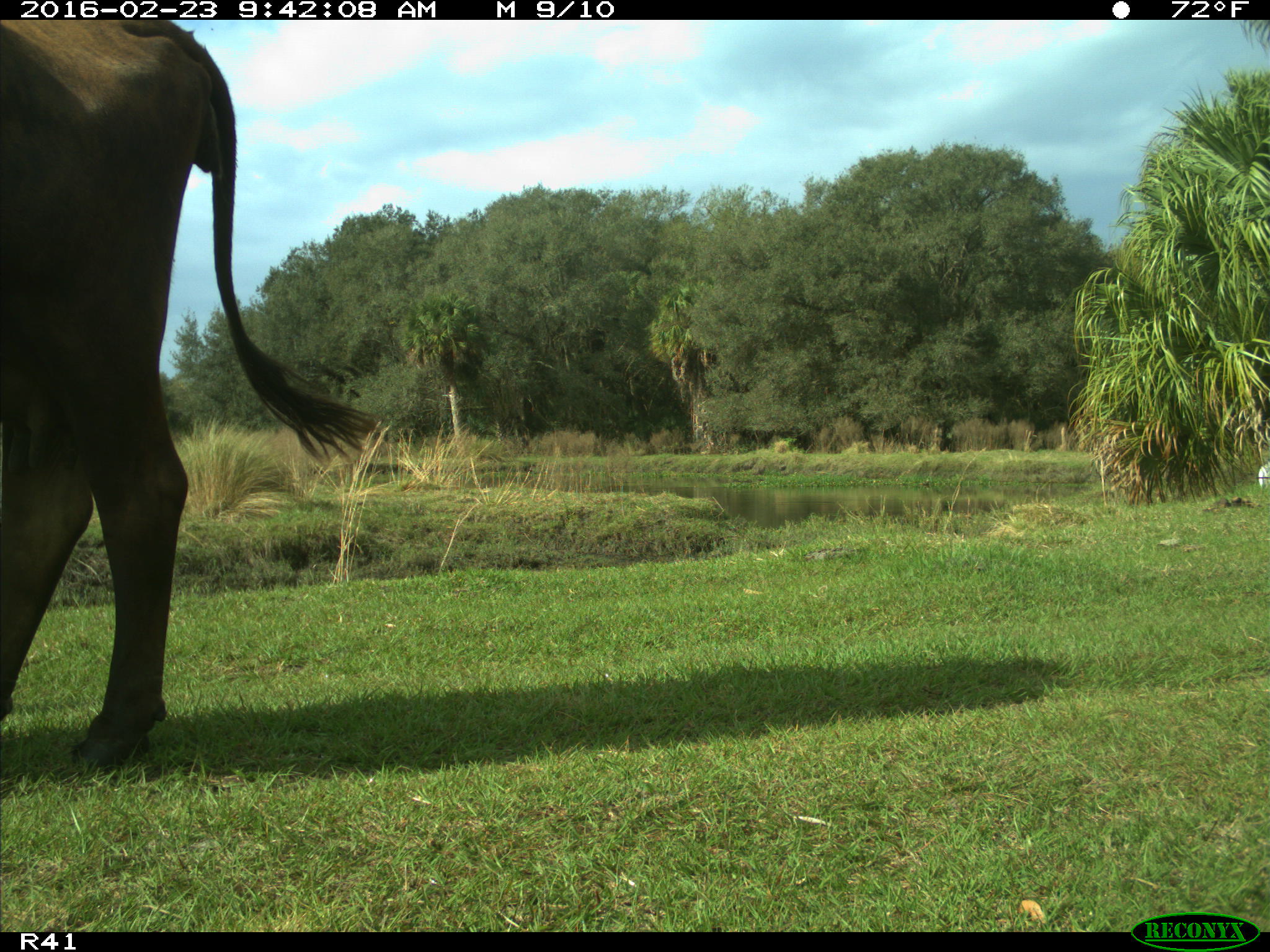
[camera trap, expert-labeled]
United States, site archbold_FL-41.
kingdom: Animalia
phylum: Chordata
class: Mammalia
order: Artiodactyla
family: Bovidae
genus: Bos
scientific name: Bos taurus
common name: domestic cow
Bos taurus (domestic cow).